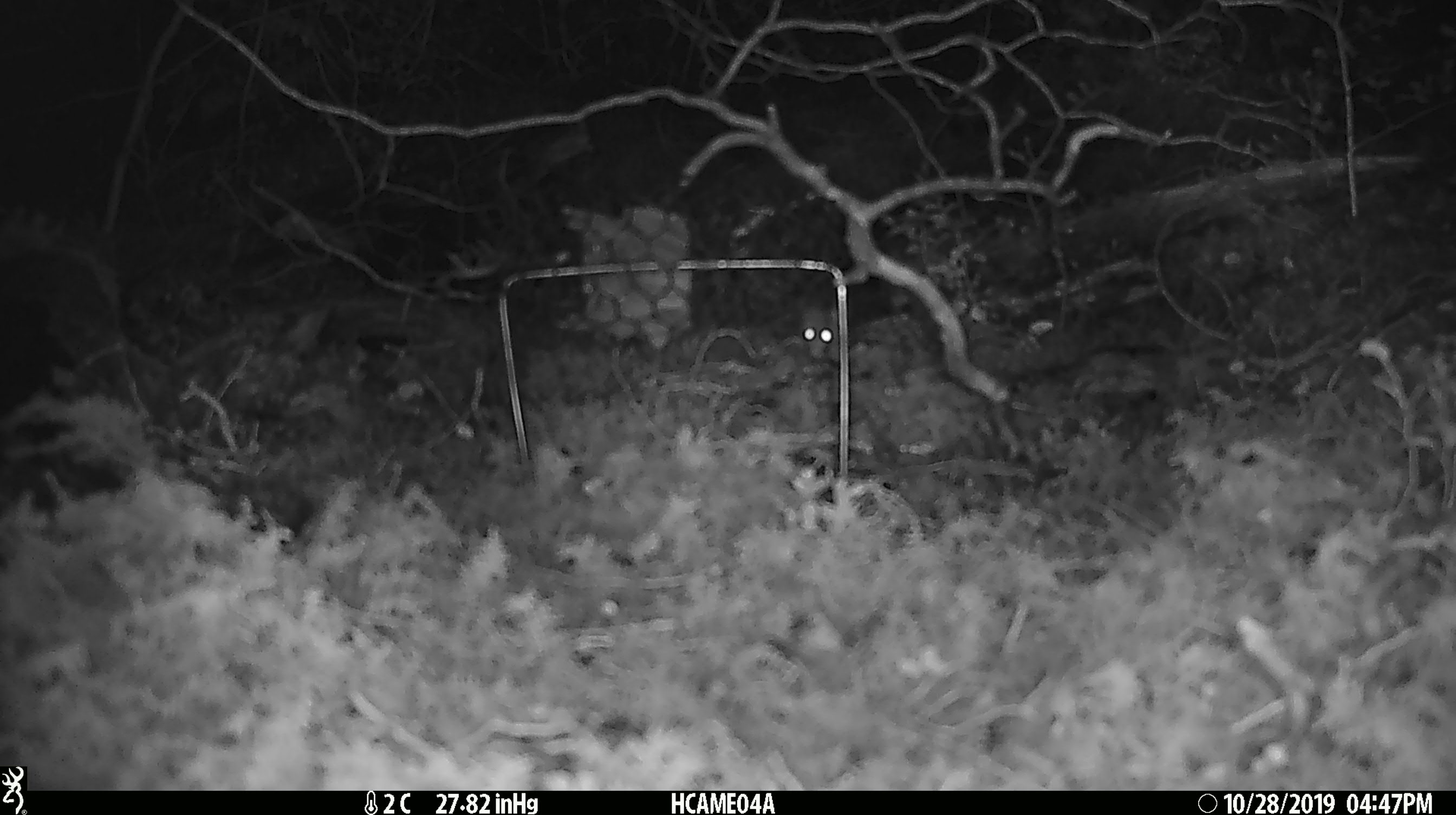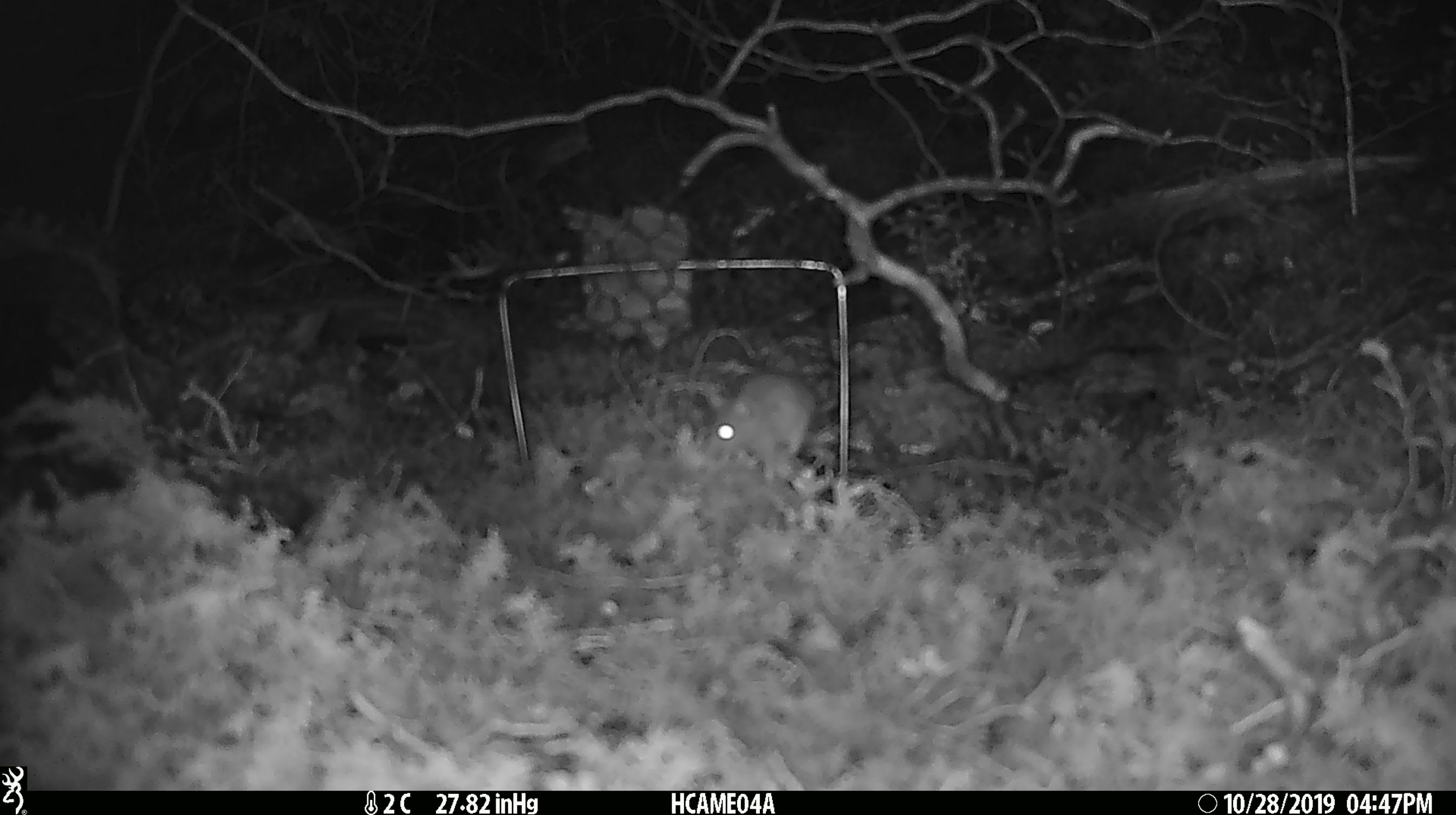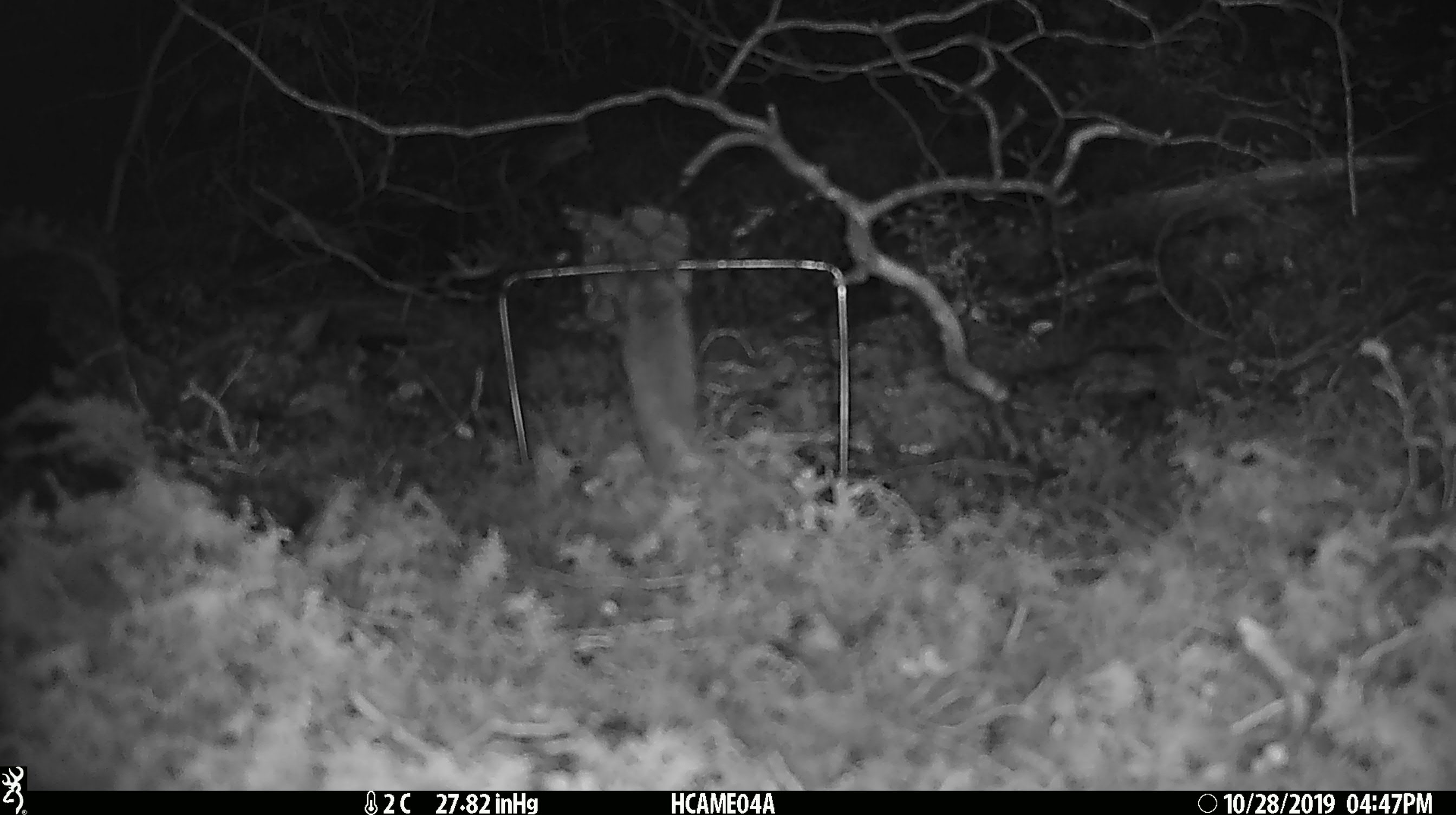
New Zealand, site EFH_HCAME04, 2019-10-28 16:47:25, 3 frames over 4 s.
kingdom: Animalia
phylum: Chordata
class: Mammalia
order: Rodentia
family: Muridae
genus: Mus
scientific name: Mus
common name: mouse